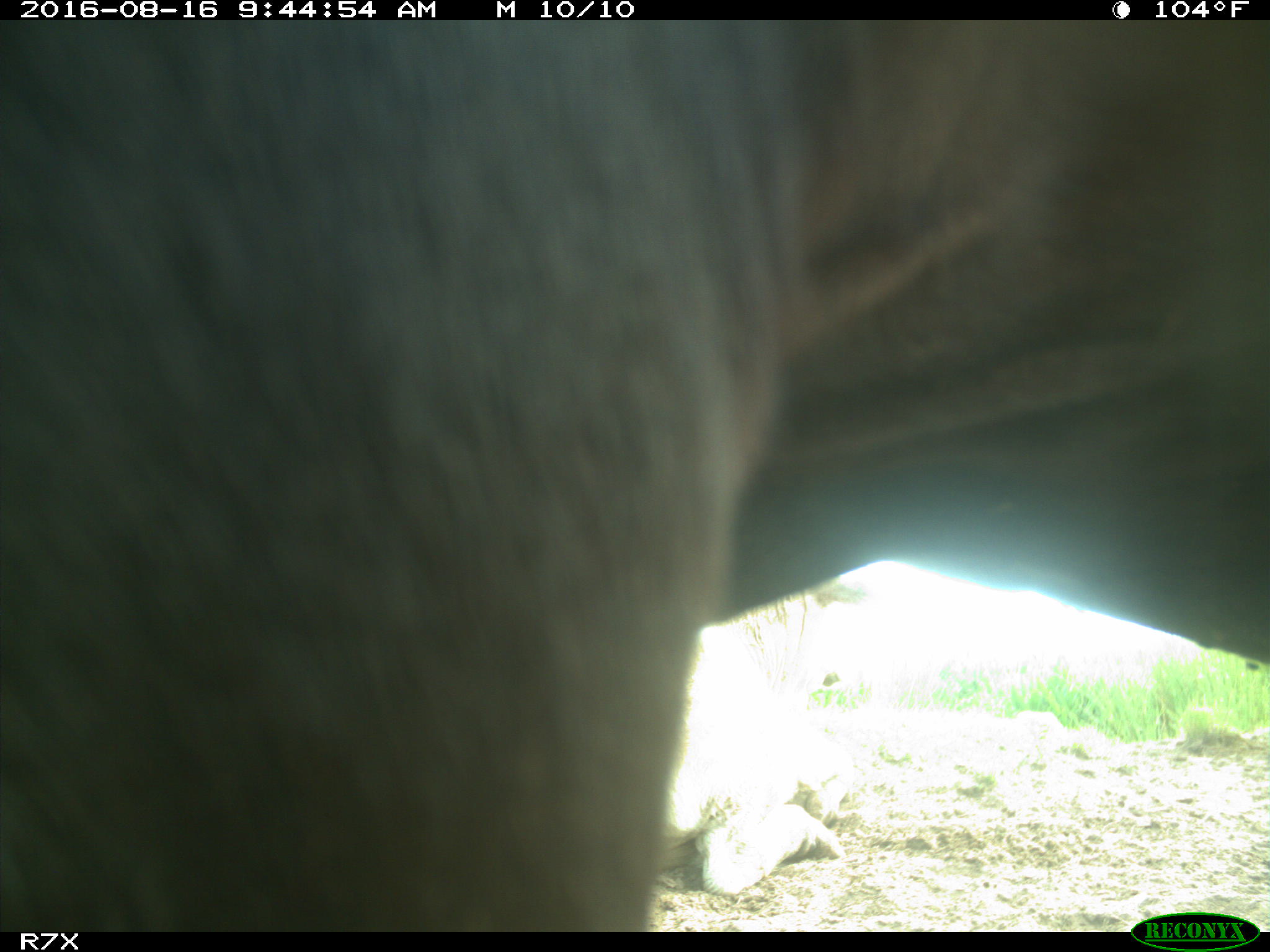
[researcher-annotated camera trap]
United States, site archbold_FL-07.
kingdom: Animalia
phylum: Chordata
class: Mammalia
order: Artiodactyla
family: Bovidae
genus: Bos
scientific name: Bos taurus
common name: domestic cow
Bos taurus (domestic cow).